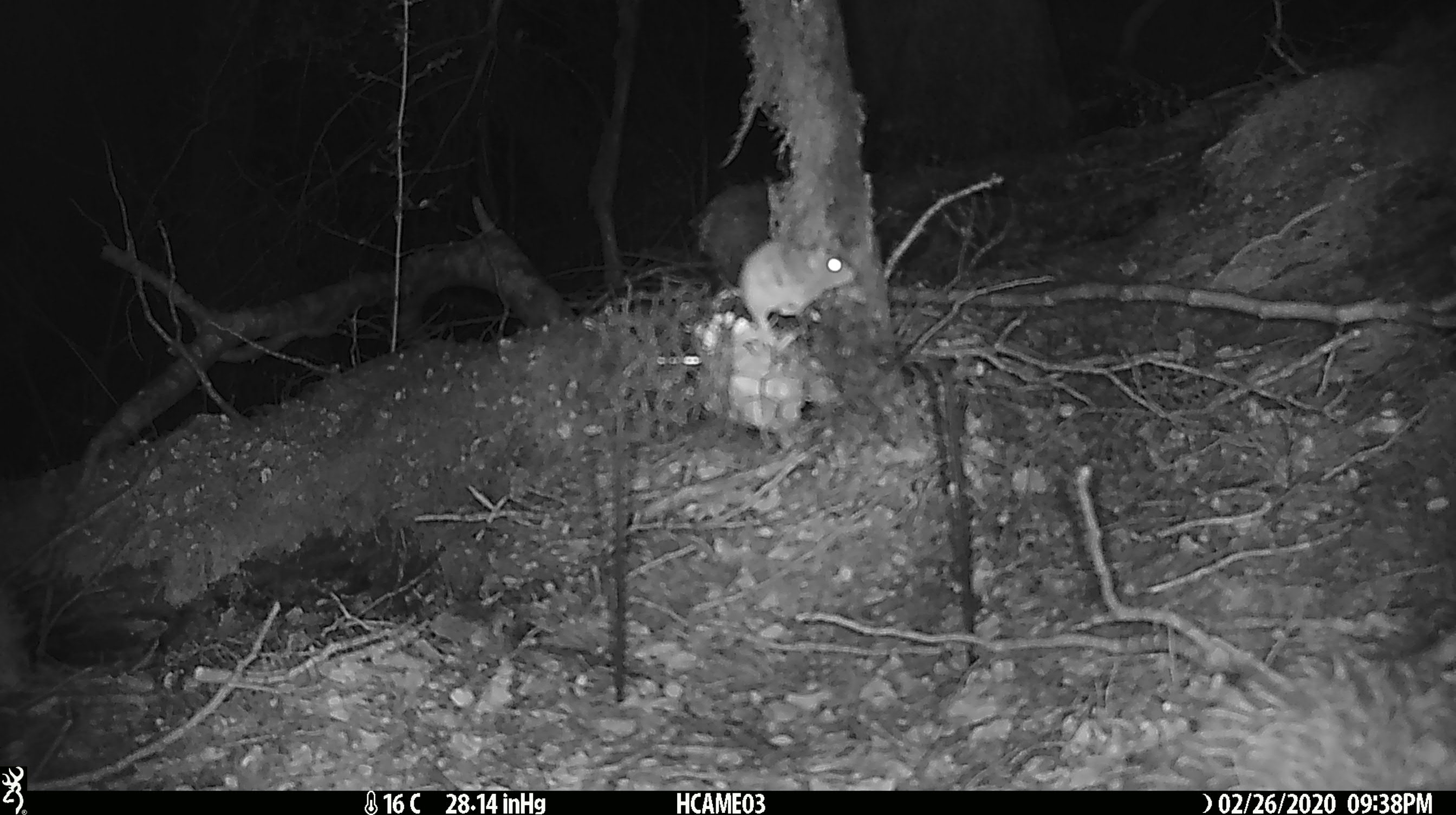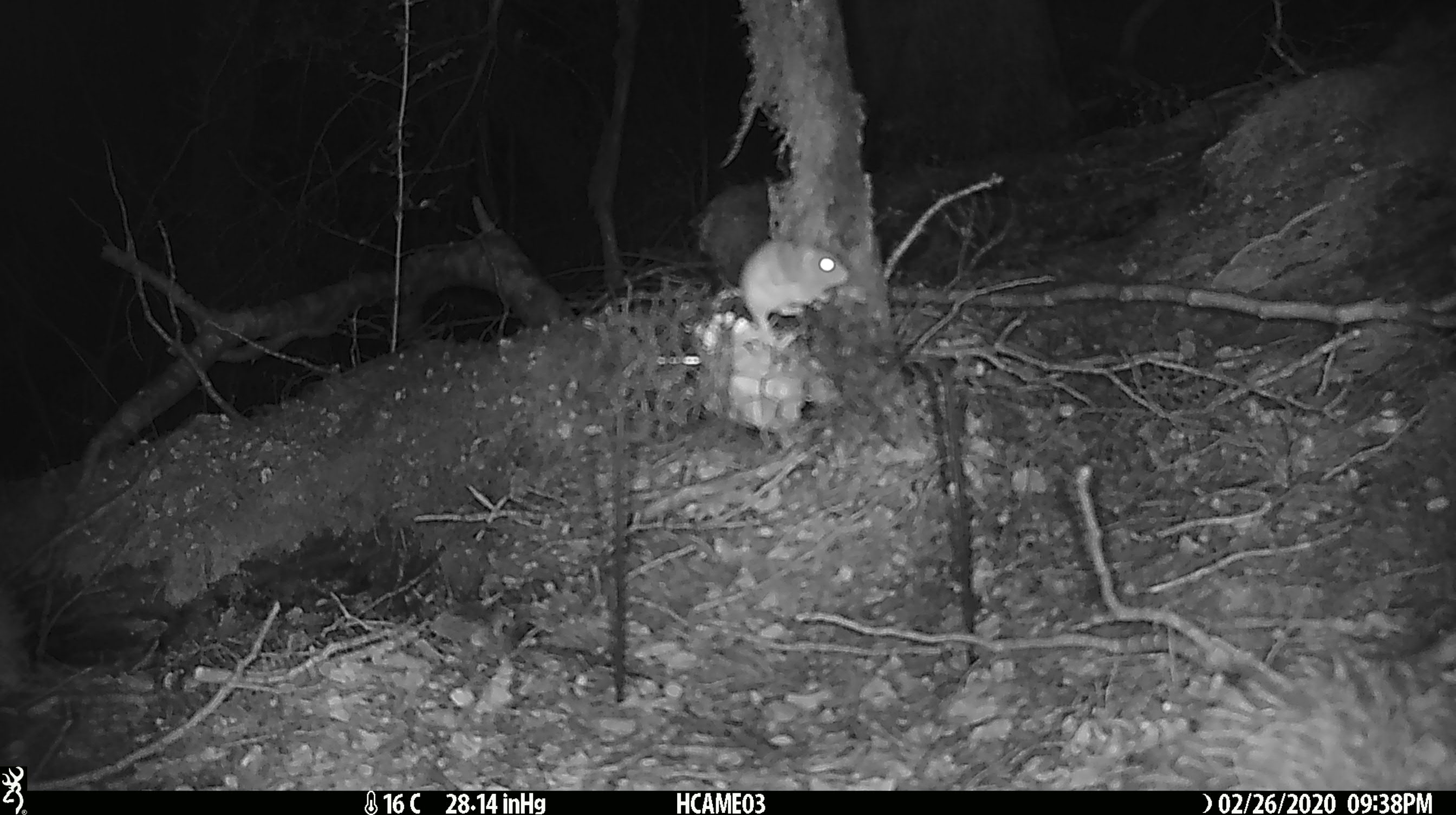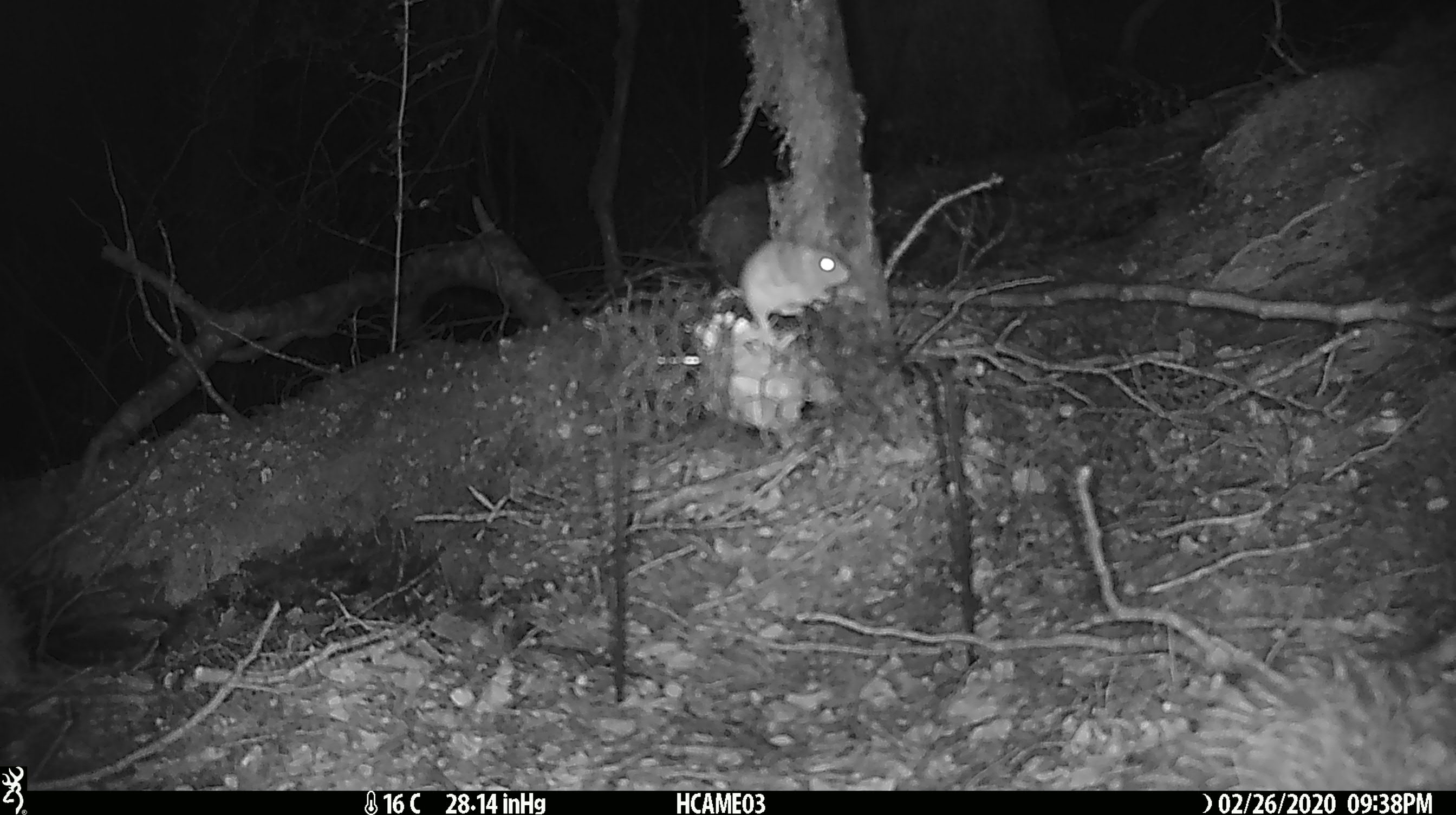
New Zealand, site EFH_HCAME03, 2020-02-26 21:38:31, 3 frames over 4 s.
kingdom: Animalia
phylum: Chordata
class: Mammalia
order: Rodentia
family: Muridae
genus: Mus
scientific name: Mus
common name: mouse